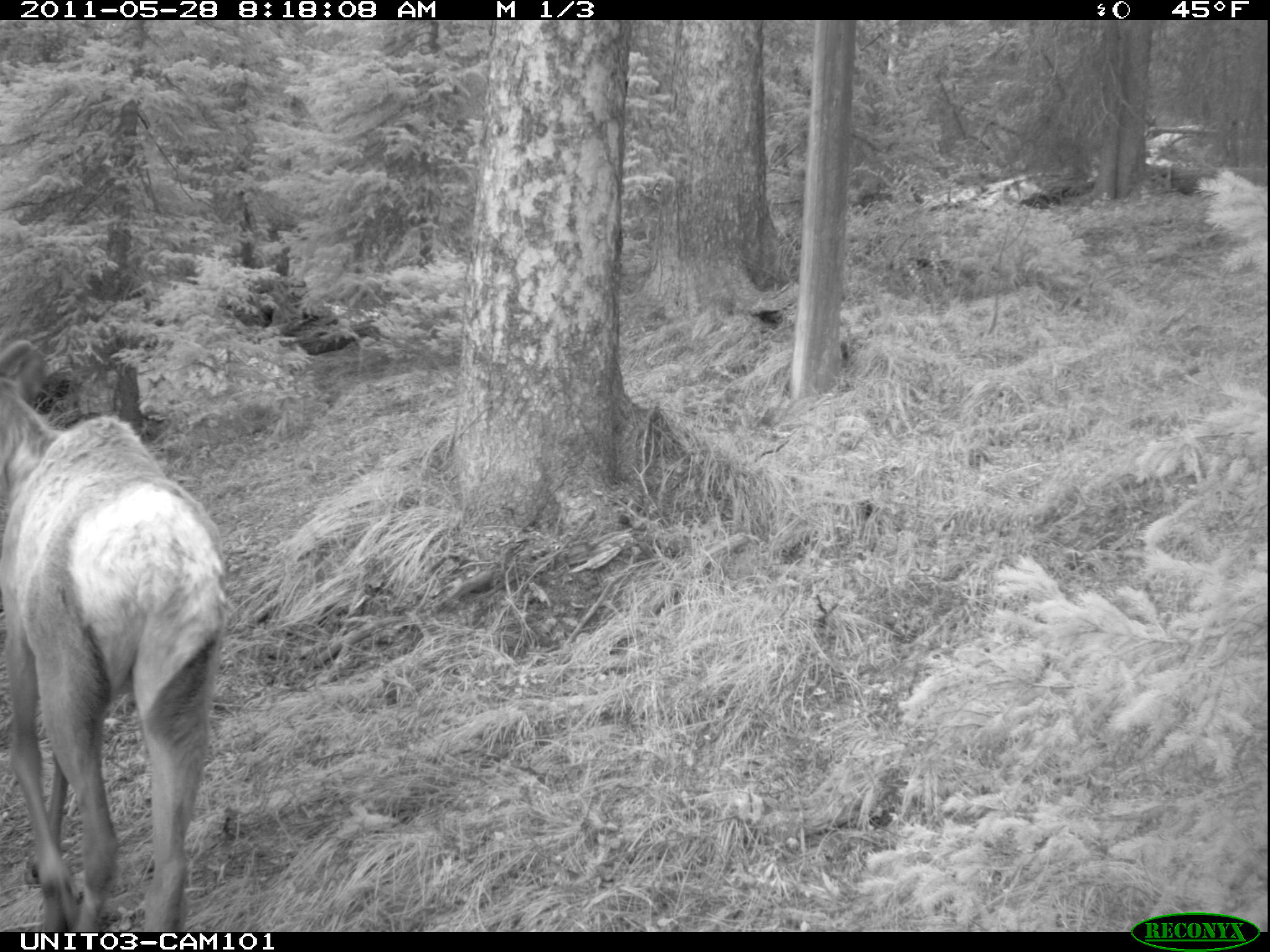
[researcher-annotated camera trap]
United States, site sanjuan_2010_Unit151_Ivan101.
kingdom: Animalia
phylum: Chordata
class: Mammalia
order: Artiodactyla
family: Cervidae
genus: Cervus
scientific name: Cervus elaphus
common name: red deer